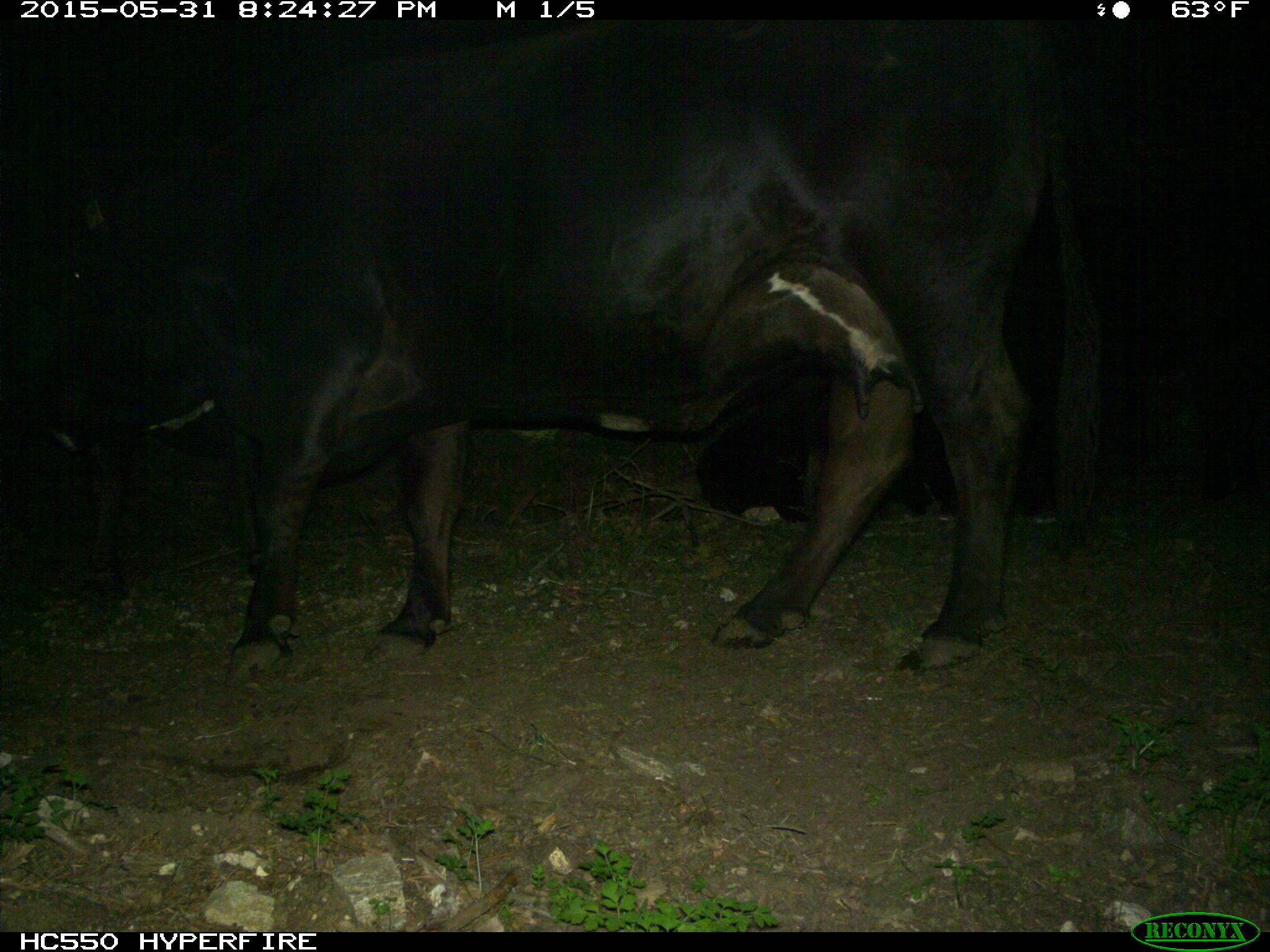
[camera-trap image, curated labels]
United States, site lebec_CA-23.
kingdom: Animalia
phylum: Chordata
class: Mammalia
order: Artiodactyla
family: Bovidae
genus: Bos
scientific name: Bos taurus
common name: domestic cow